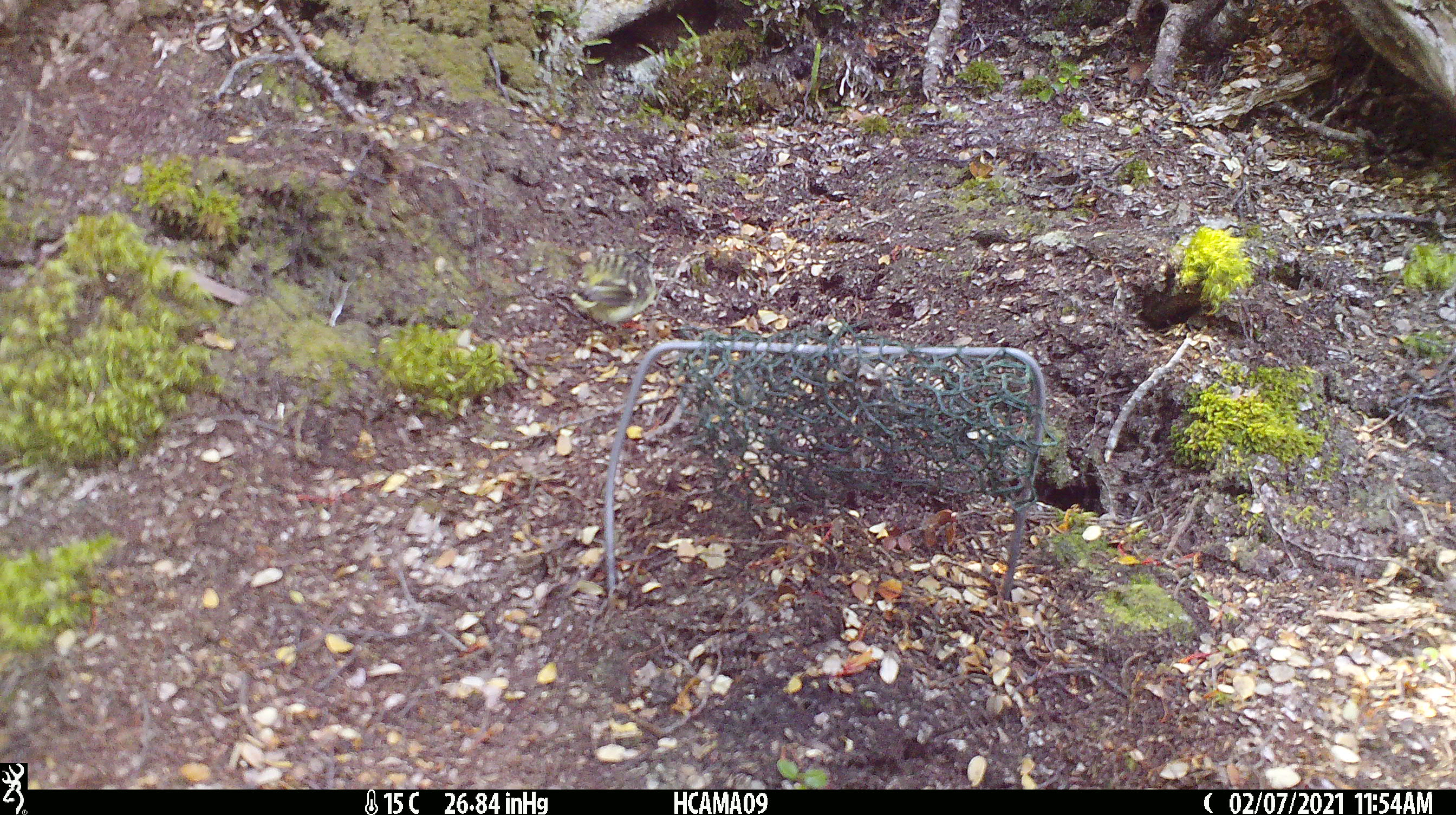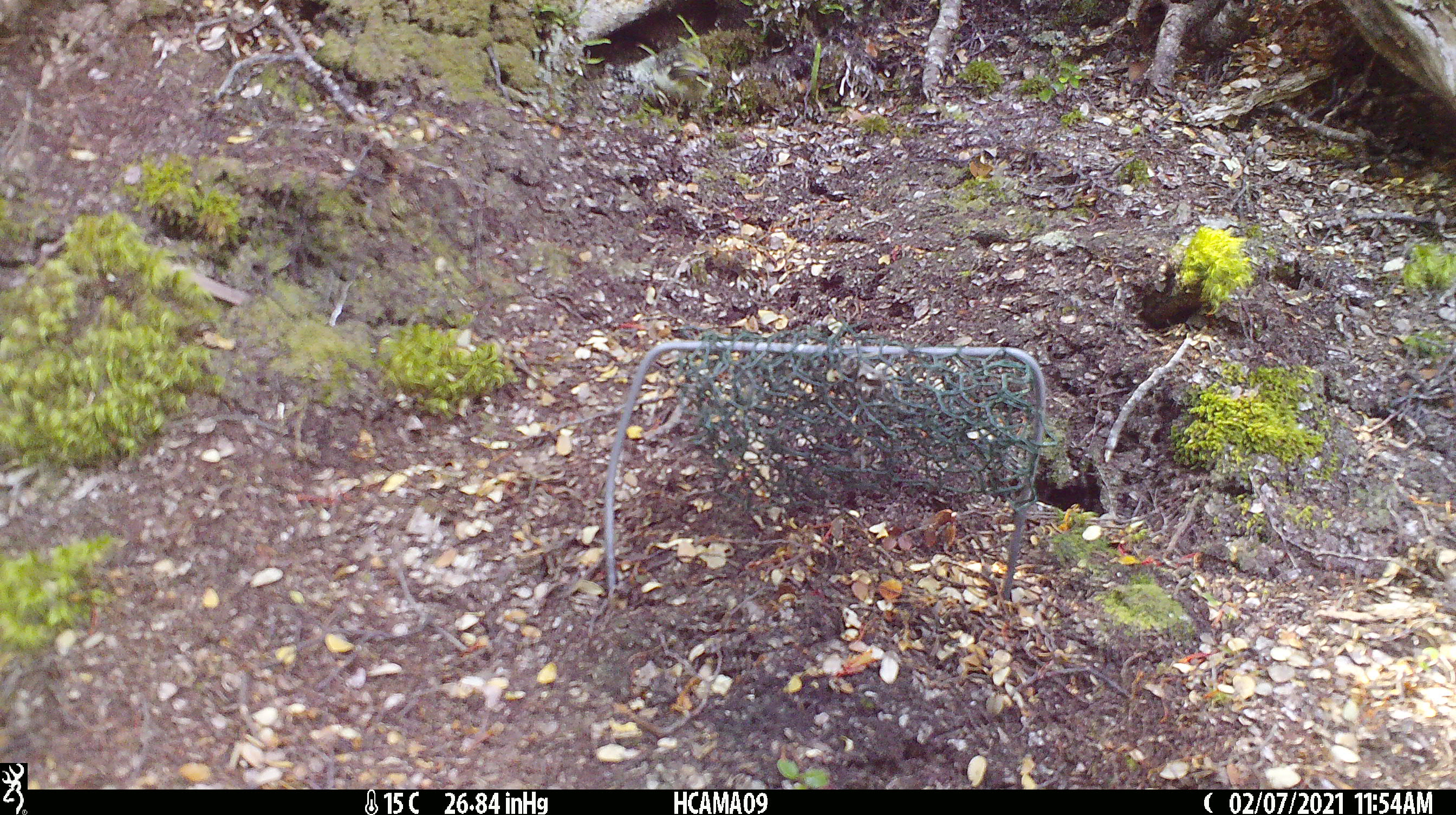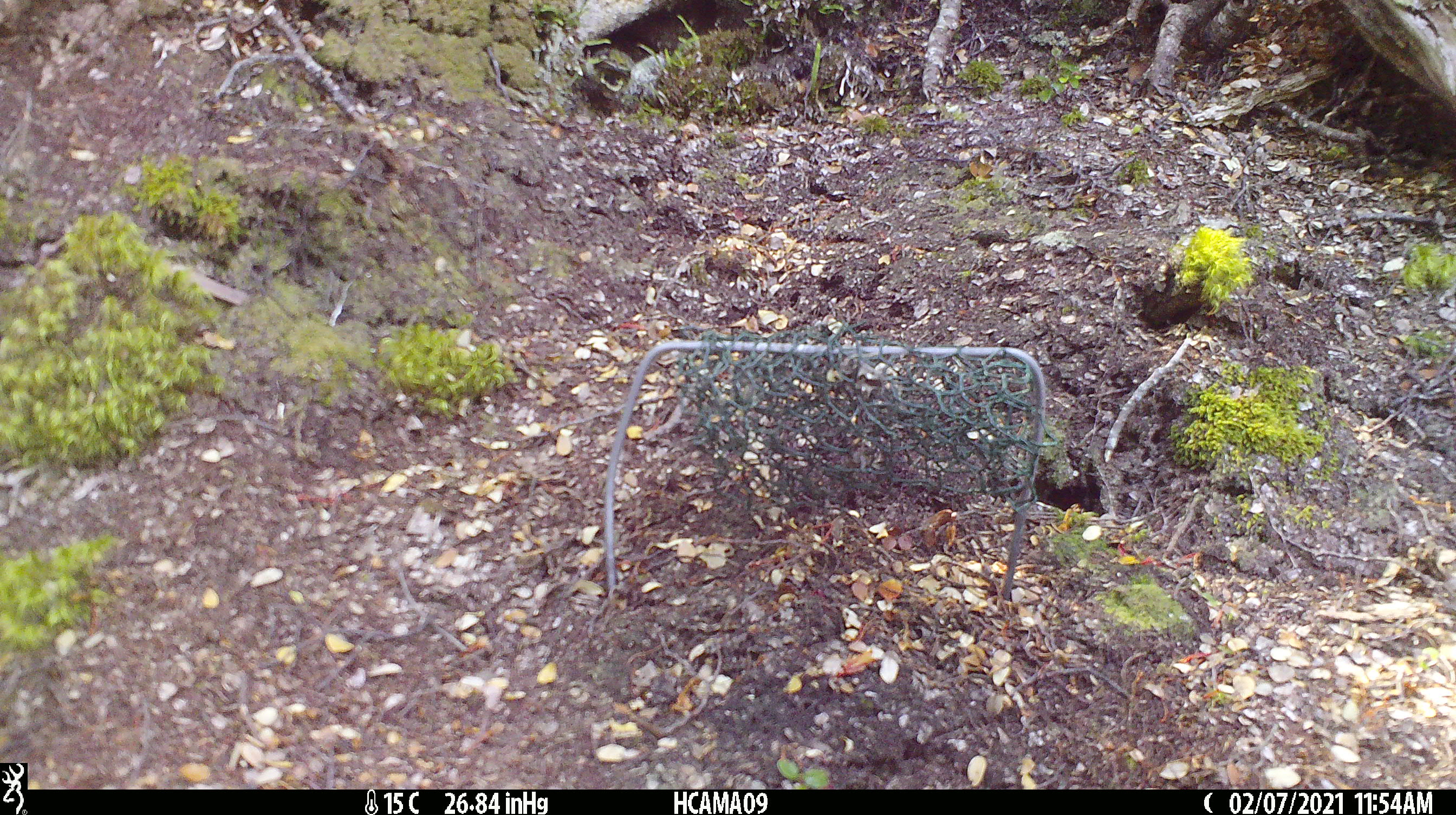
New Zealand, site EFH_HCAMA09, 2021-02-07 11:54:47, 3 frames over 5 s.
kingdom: Animalia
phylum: Chordata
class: Aves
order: Passeriformes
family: Acanthisittidae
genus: Acanthisitta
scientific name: Acanthisitta chloris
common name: rifleman